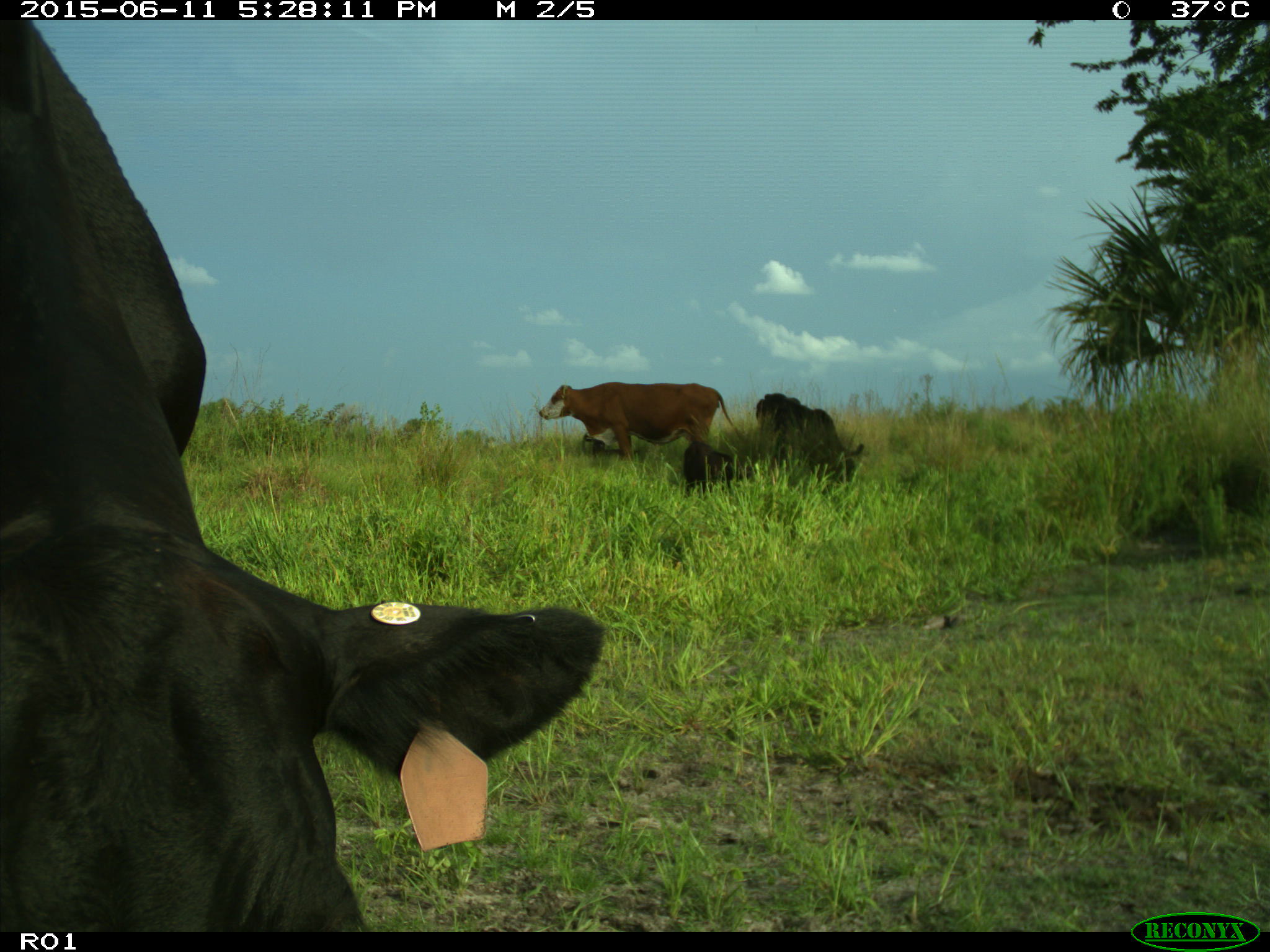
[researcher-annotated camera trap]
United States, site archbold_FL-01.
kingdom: Animalia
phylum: Chordata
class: Mammalia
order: Artiodactyla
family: Bovidae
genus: Bos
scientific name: Bos taurus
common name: domestic cow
Bos taurus (domestic cow).